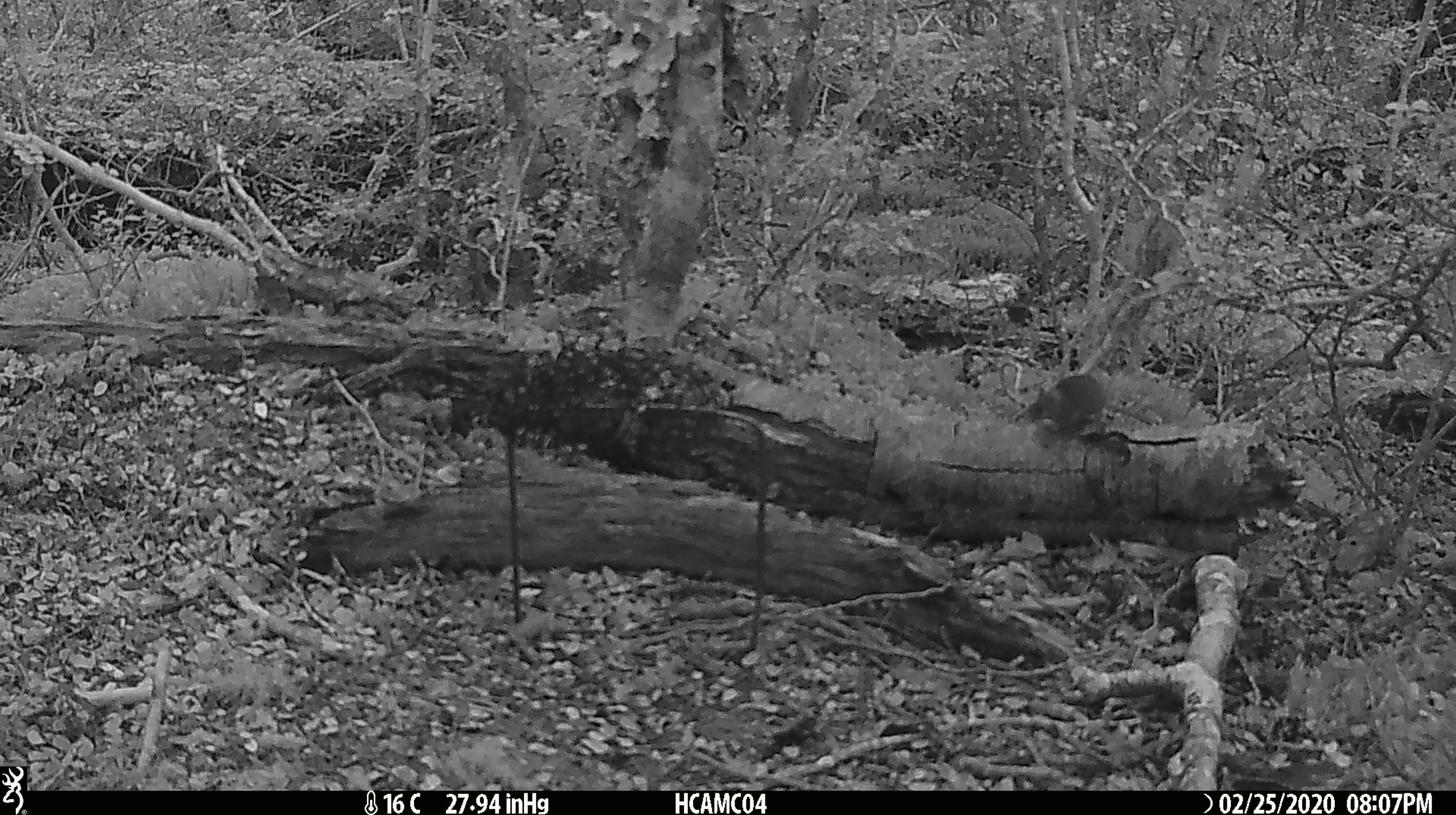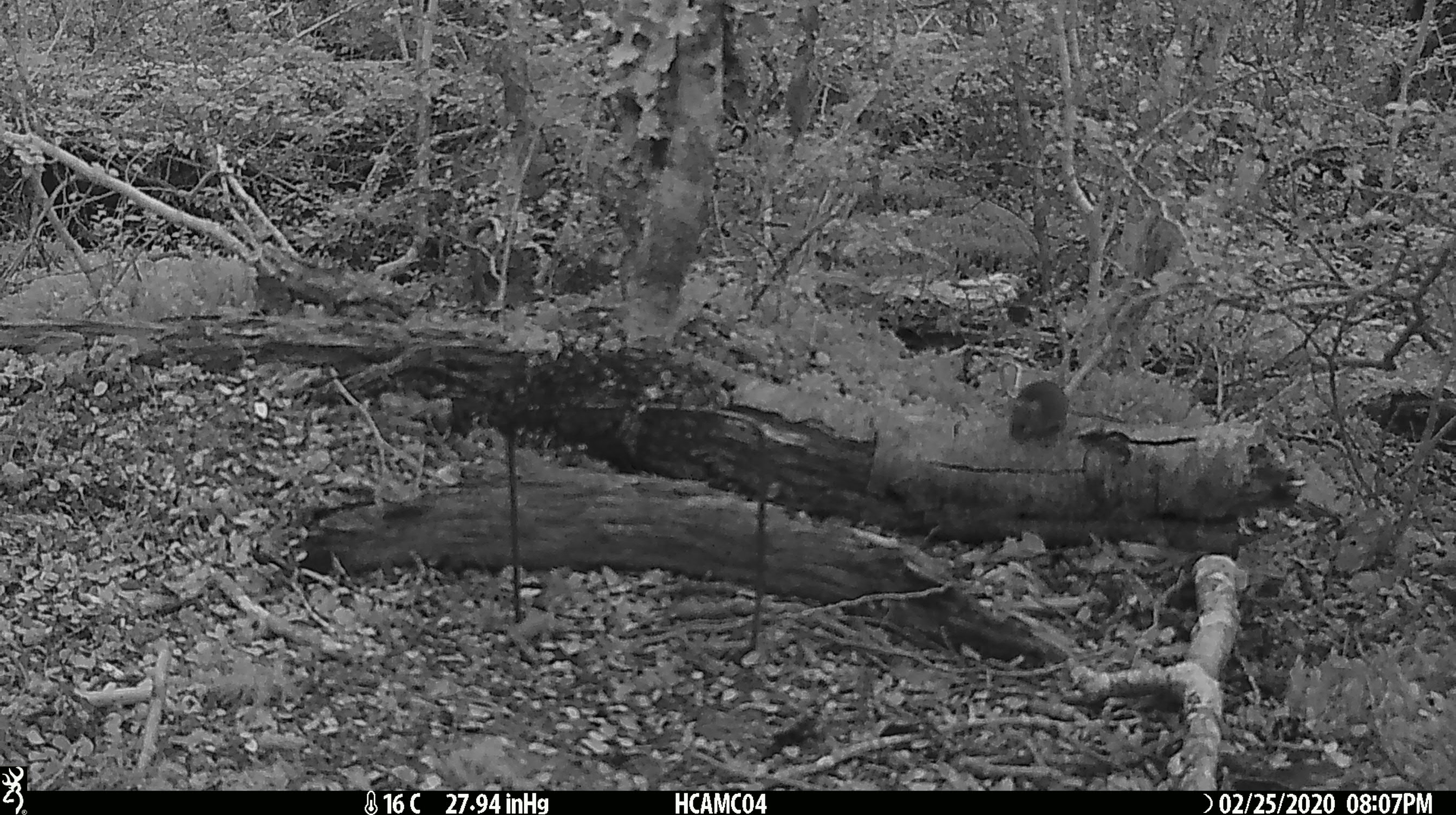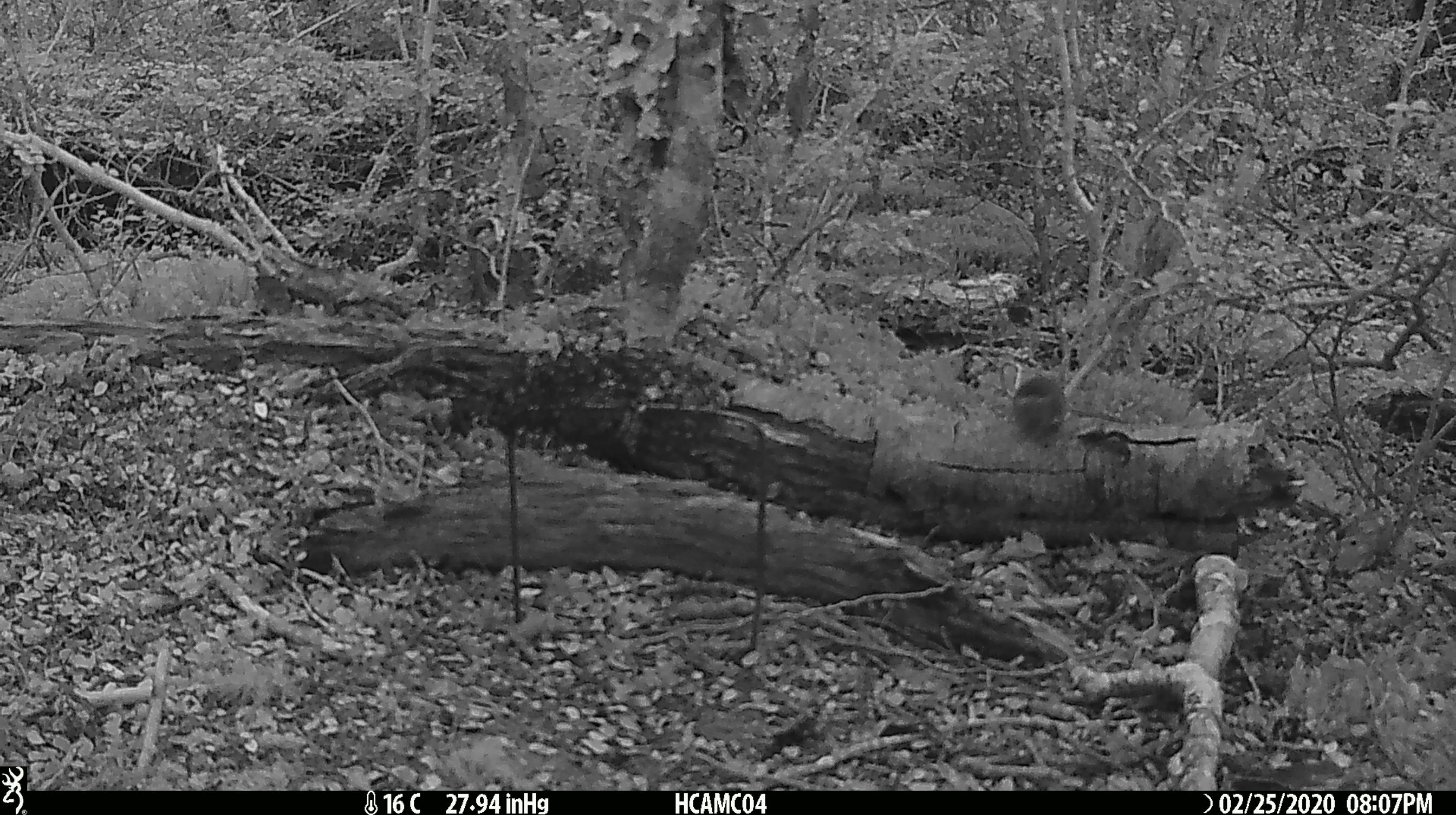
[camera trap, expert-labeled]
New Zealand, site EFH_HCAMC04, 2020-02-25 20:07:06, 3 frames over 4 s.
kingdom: Animalia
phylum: Chordata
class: Mammalia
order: Rodentia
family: Muridae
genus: Mus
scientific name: Mus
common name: mouse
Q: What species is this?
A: Mouse (Mus).